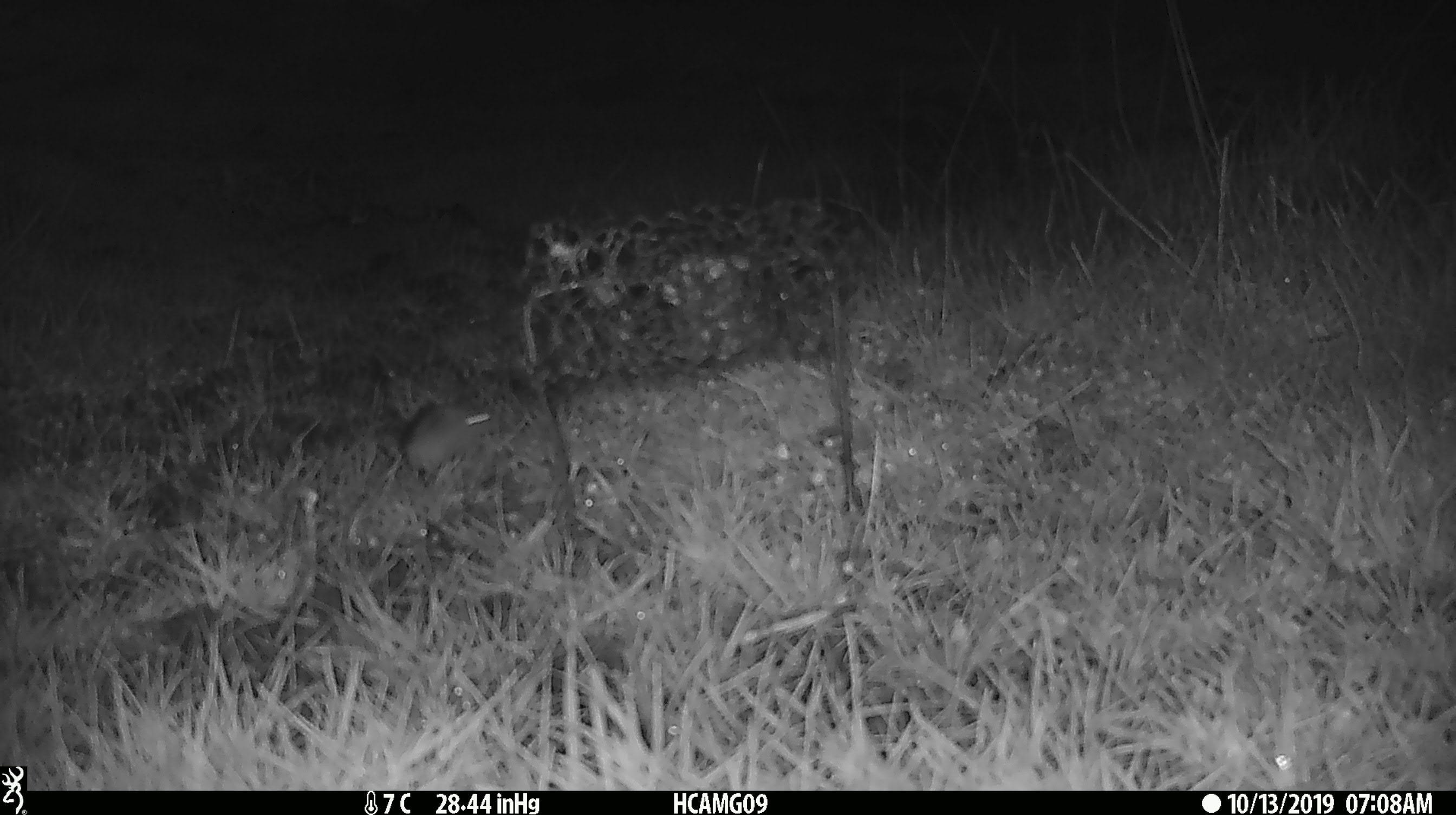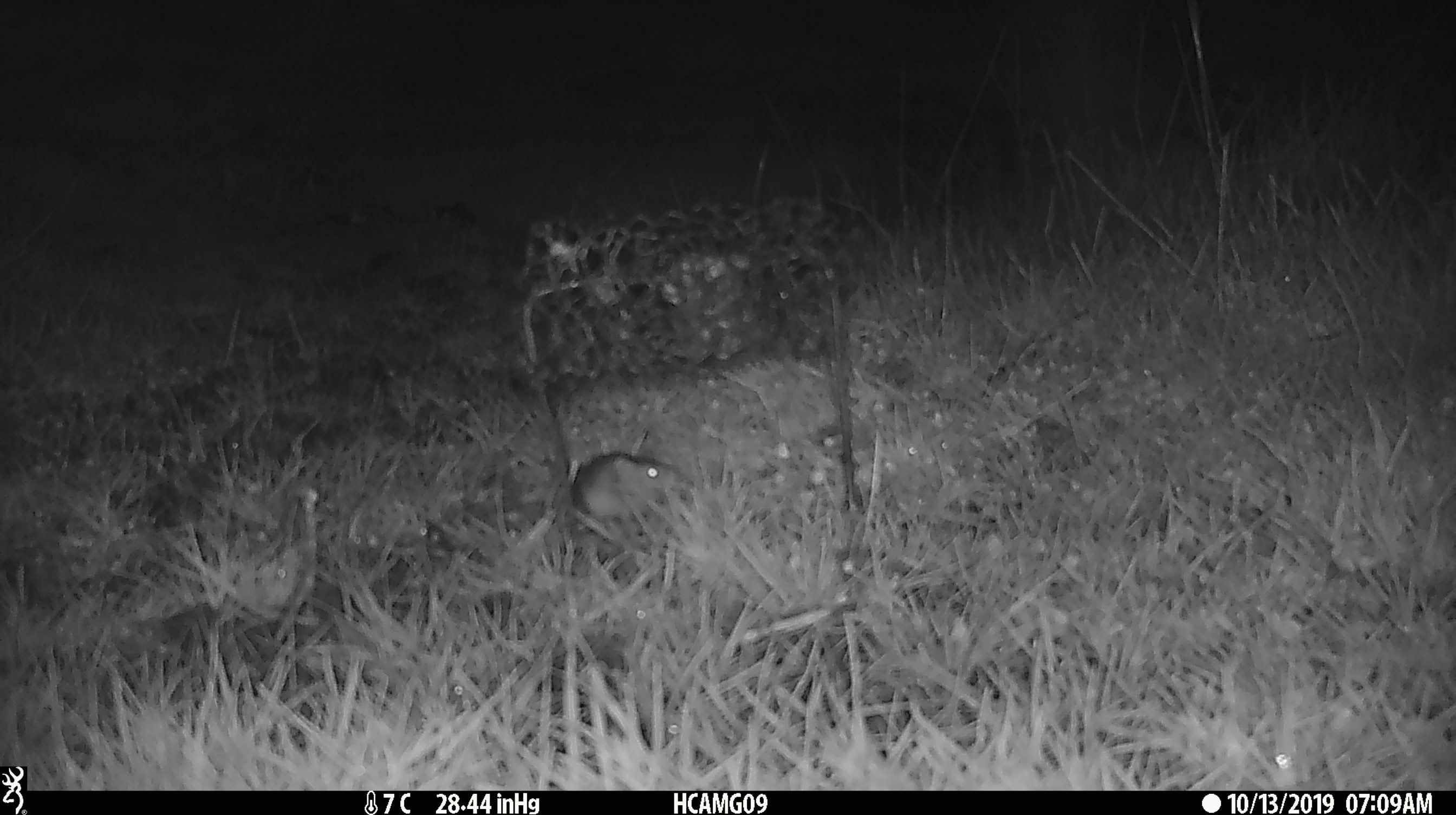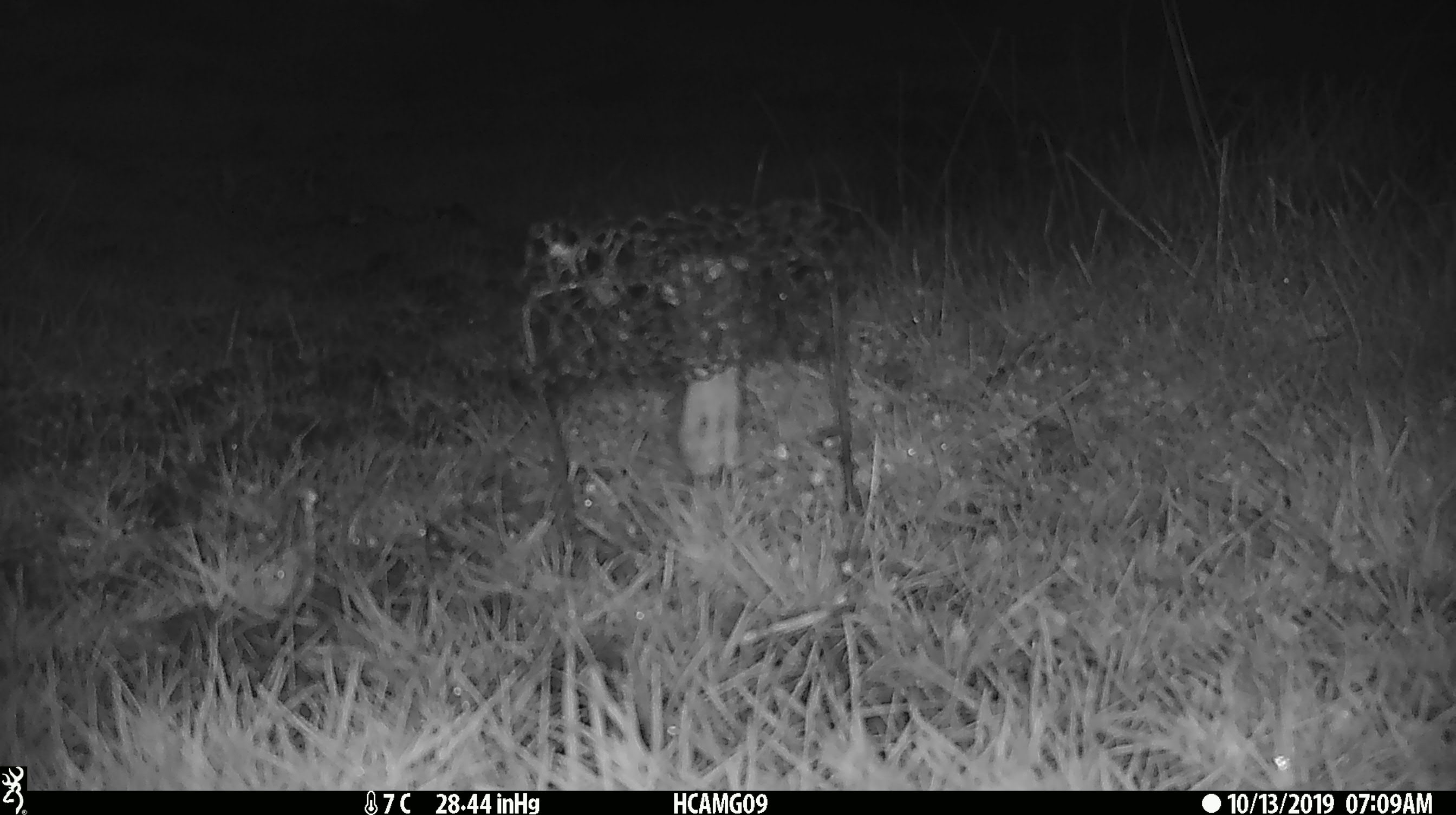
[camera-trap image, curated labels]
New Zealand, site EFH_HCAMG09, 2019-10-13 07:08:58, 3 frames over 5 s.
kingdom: Animalia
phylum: Chordata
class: Mammalia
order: Rodentia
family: Muridae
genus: Mus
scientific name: Mus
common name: mouse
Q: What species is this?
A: Mouse (Mus).